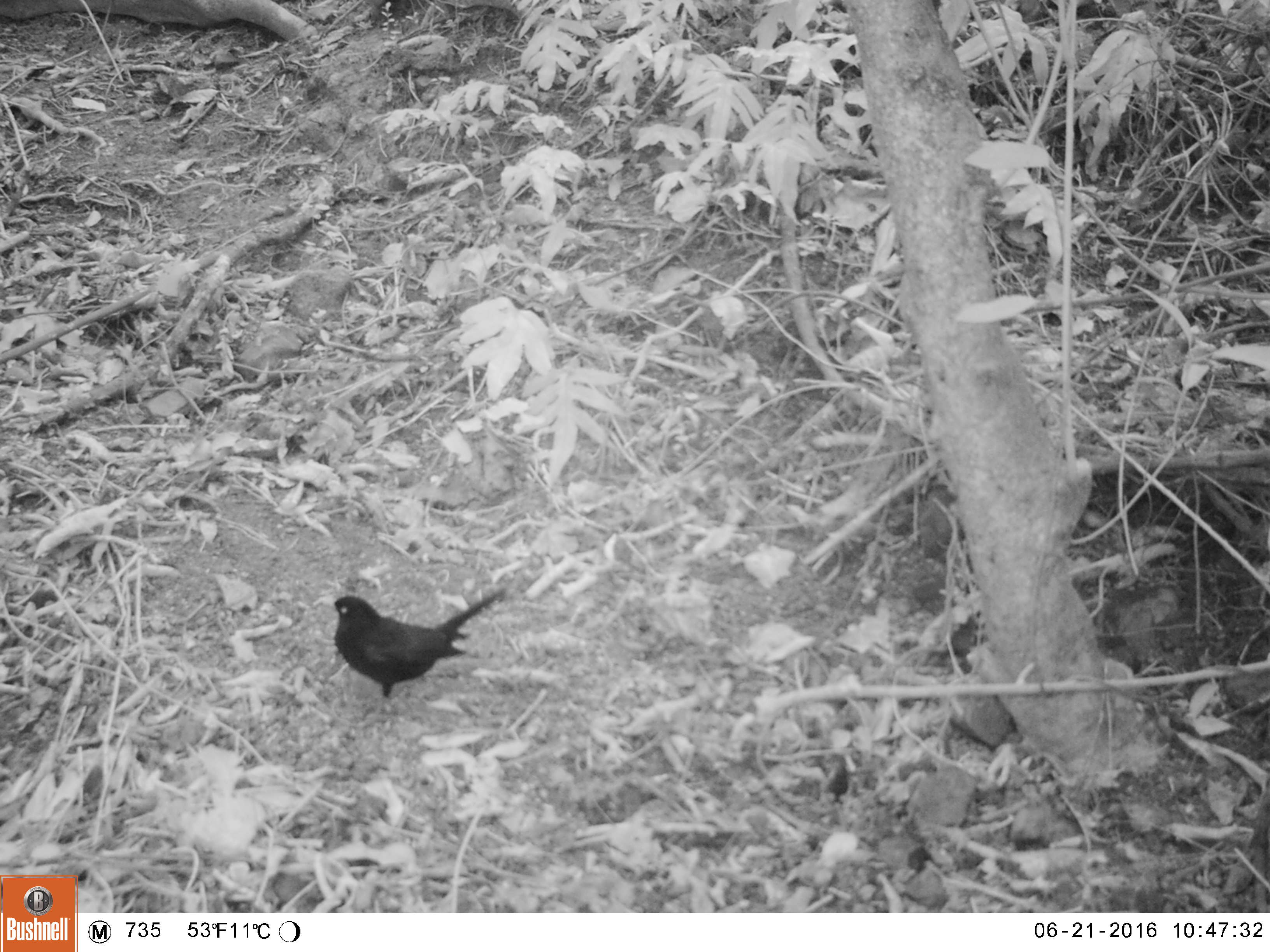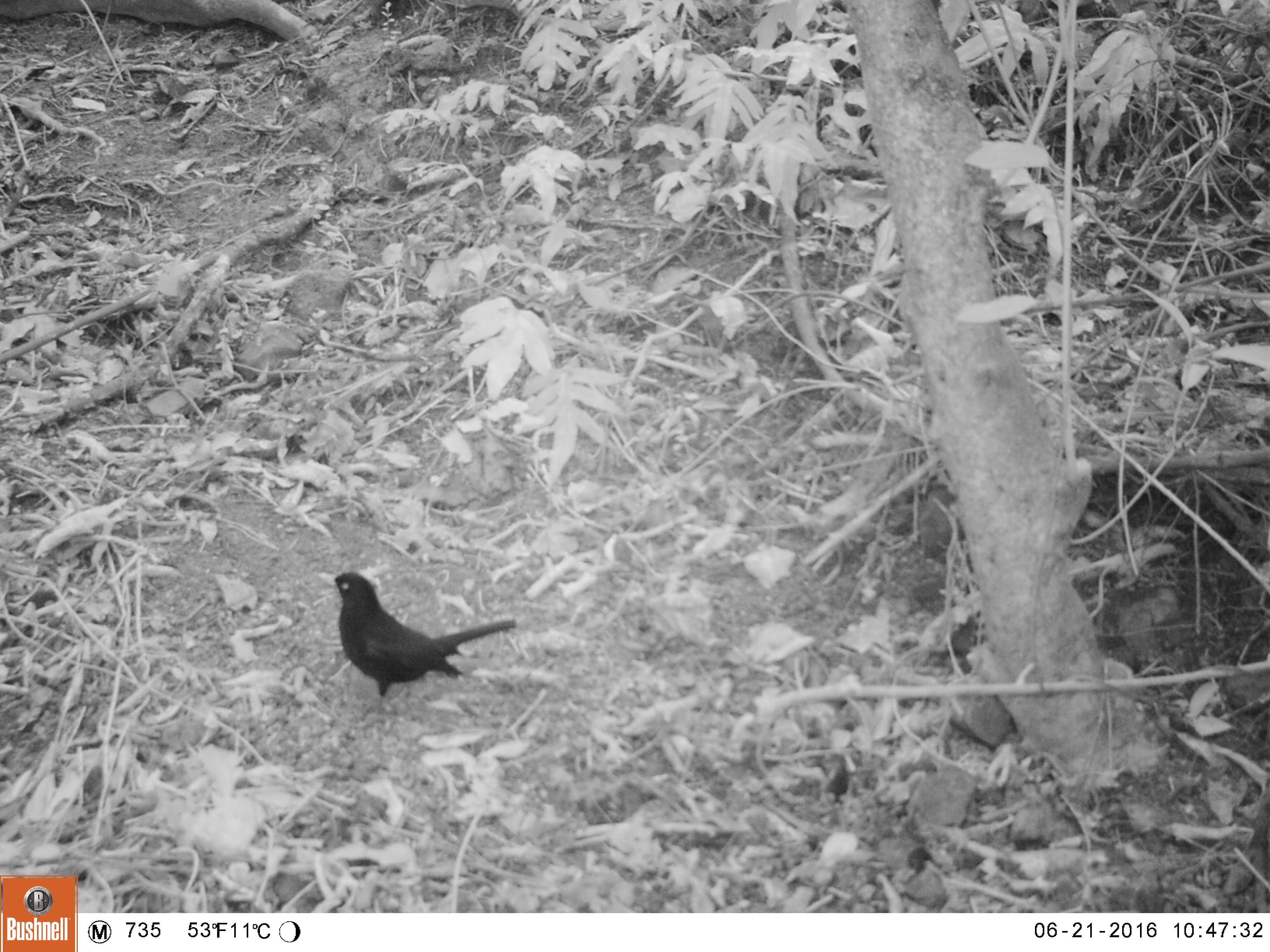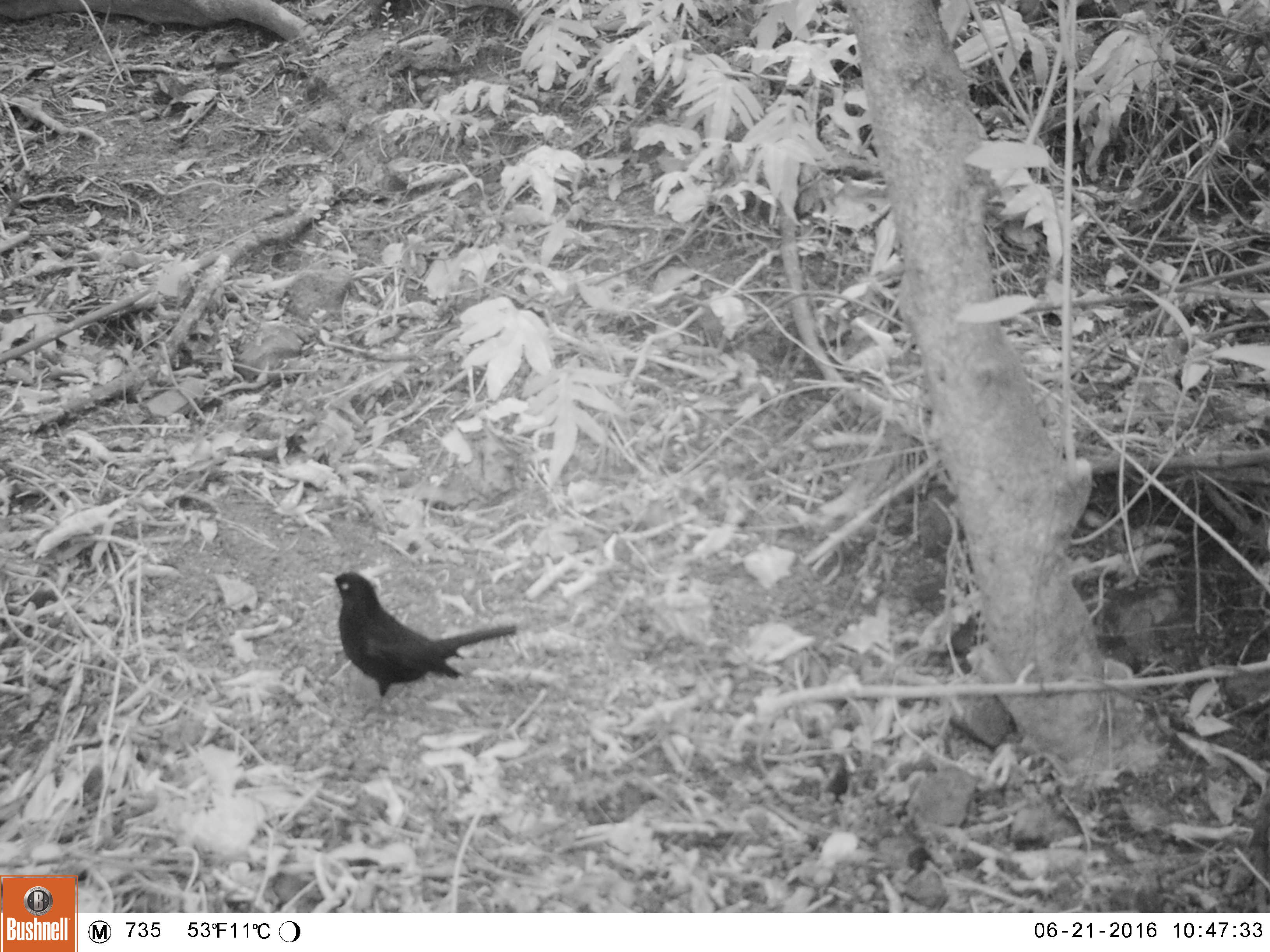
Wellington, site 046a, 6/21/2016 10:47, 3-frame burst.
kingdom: Animalia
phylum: Chordata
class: Aves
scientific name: Aves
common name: bird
Bird (Aves).